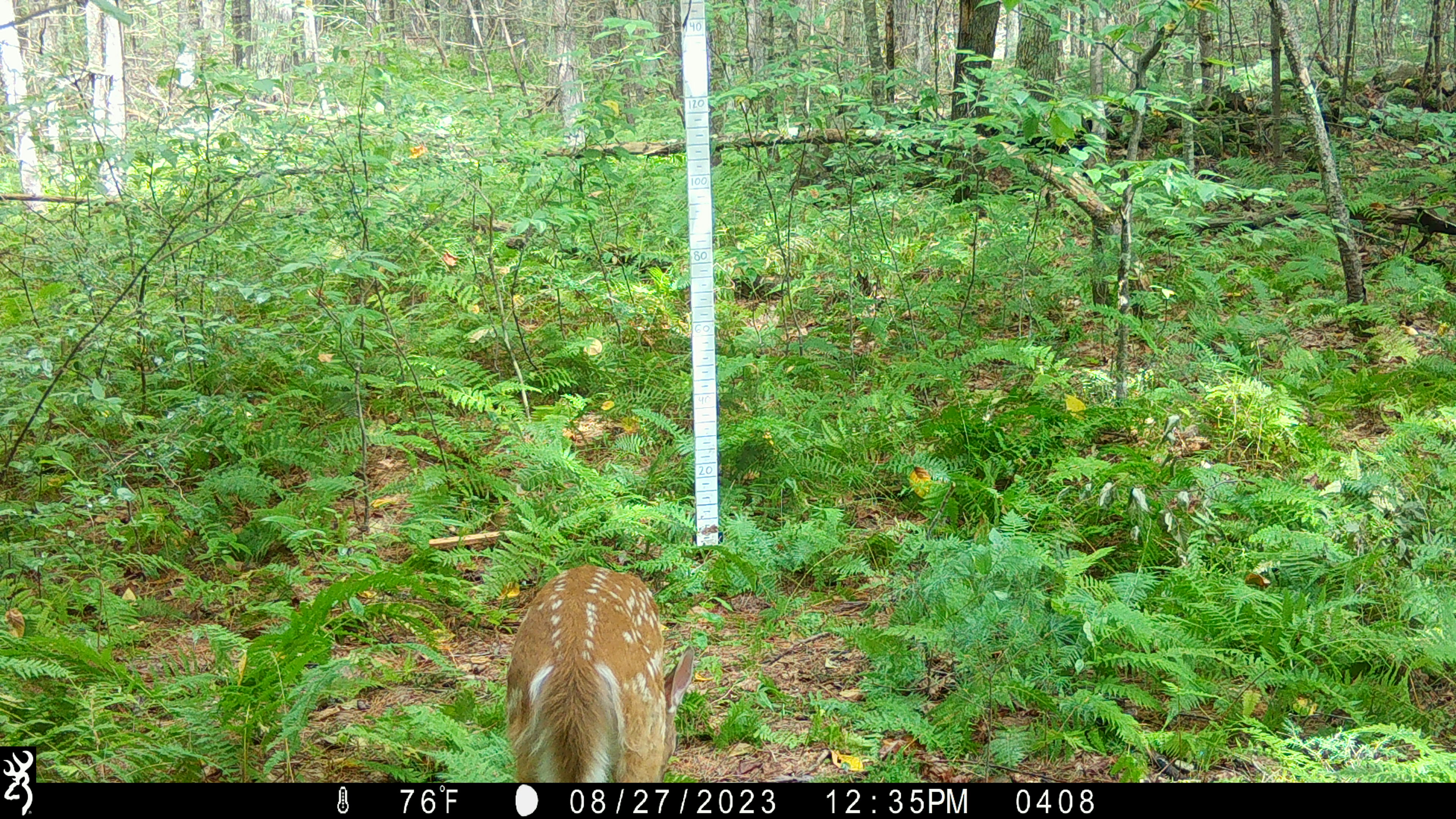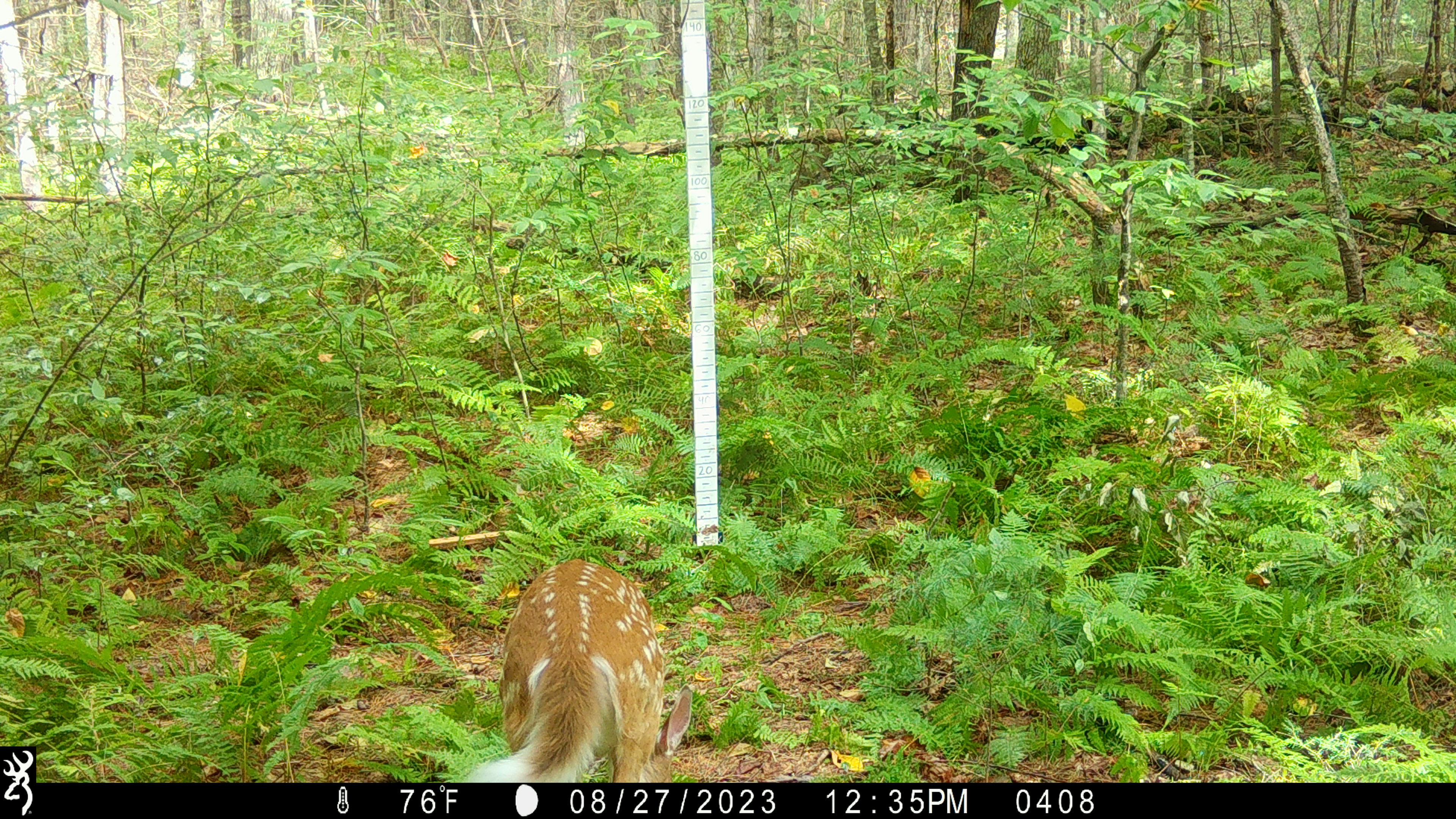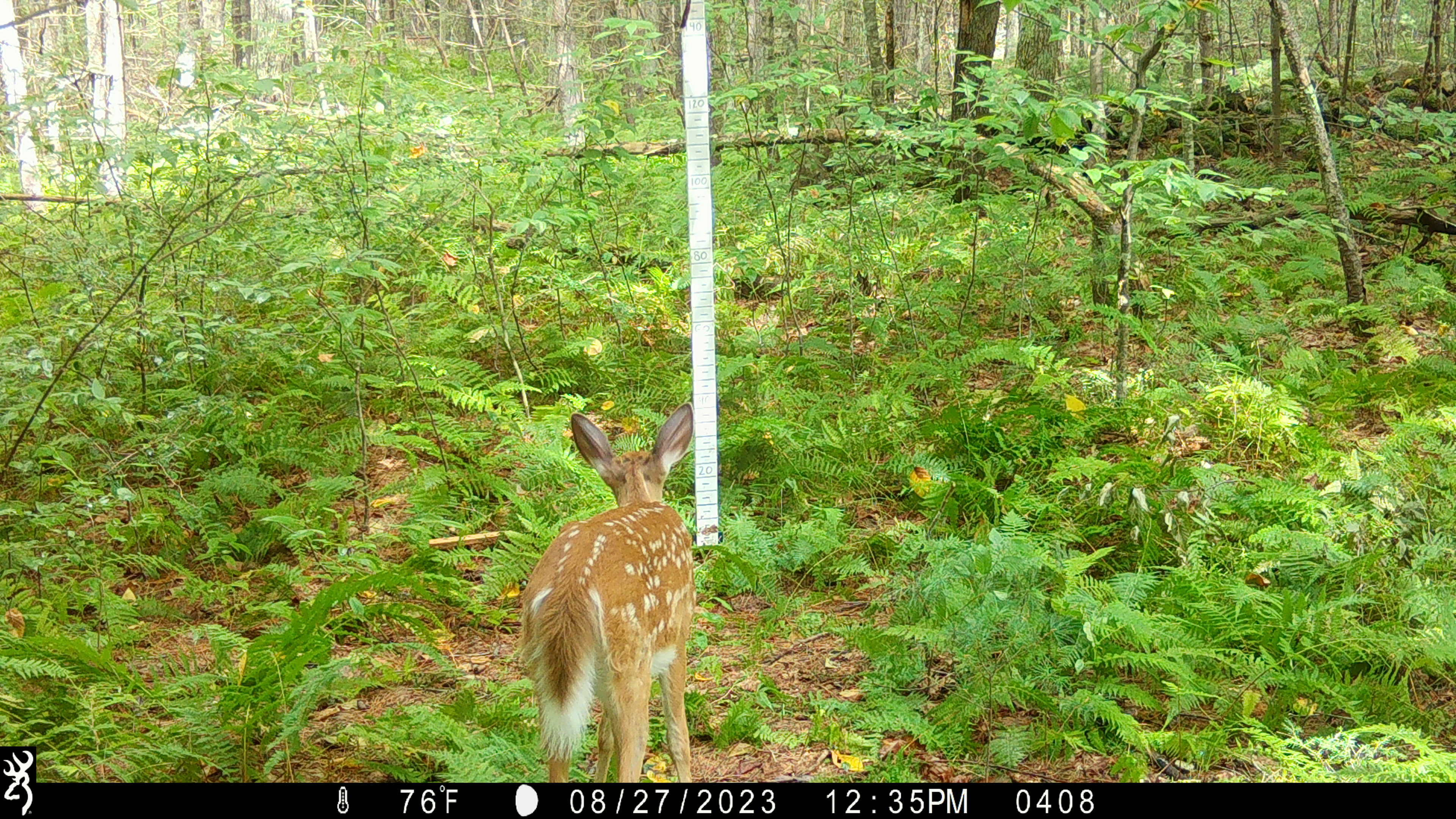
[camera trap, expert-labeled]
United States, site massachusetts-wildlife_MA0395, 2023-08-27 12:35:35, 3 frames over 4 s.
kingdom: Animalia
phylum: Chordata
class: Mammalia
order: Artiodactyla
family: Cervidae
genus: Odocoileus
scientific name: Odocoileus virginianus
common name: white-tailed deer